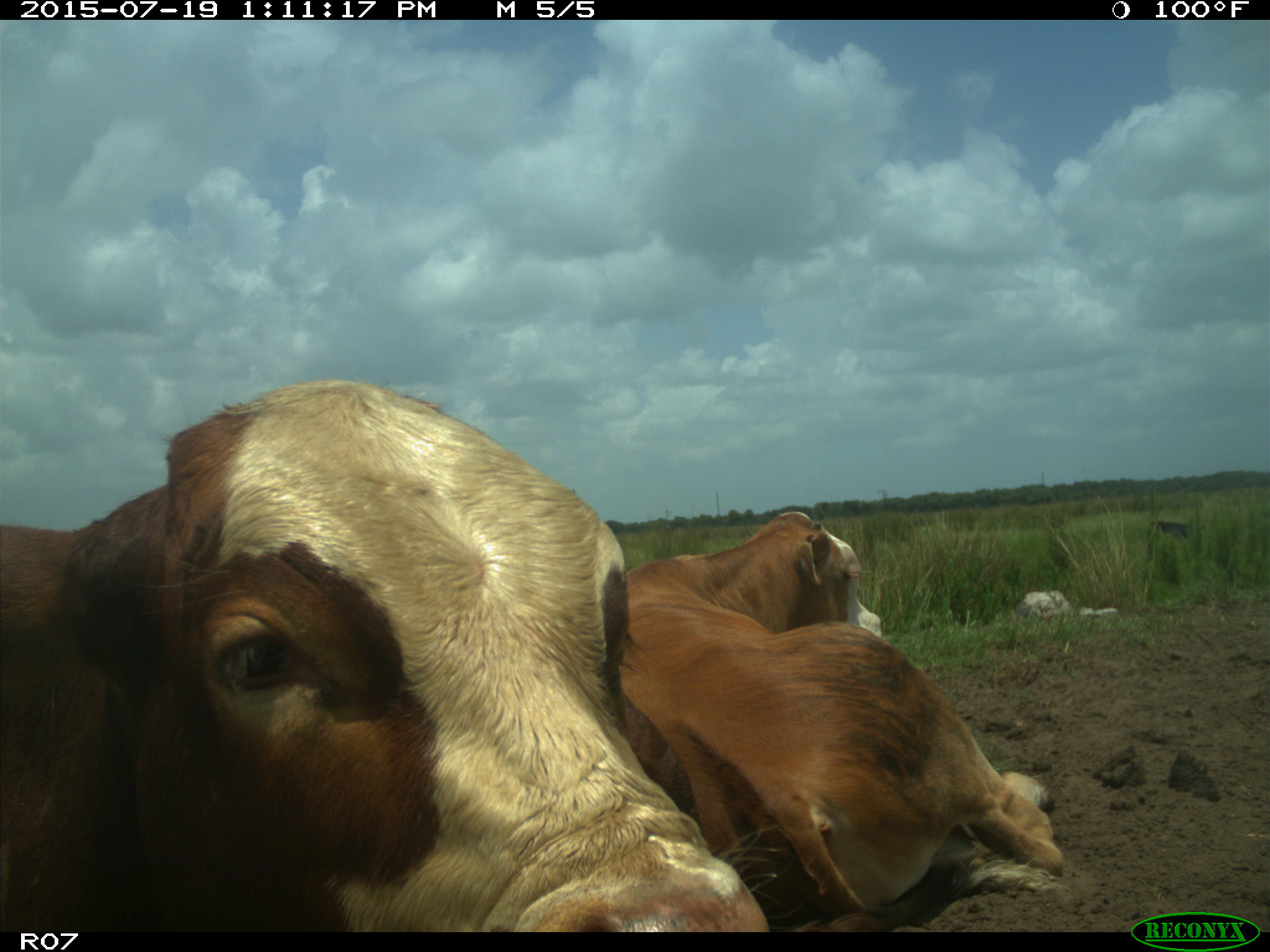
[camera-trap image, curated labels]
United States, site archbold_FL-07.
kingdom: Animalia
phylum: Chordata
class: Mammalia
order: Artiodactyla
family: Bovidae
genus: Bos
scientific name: Bos taurus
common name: domestic cow